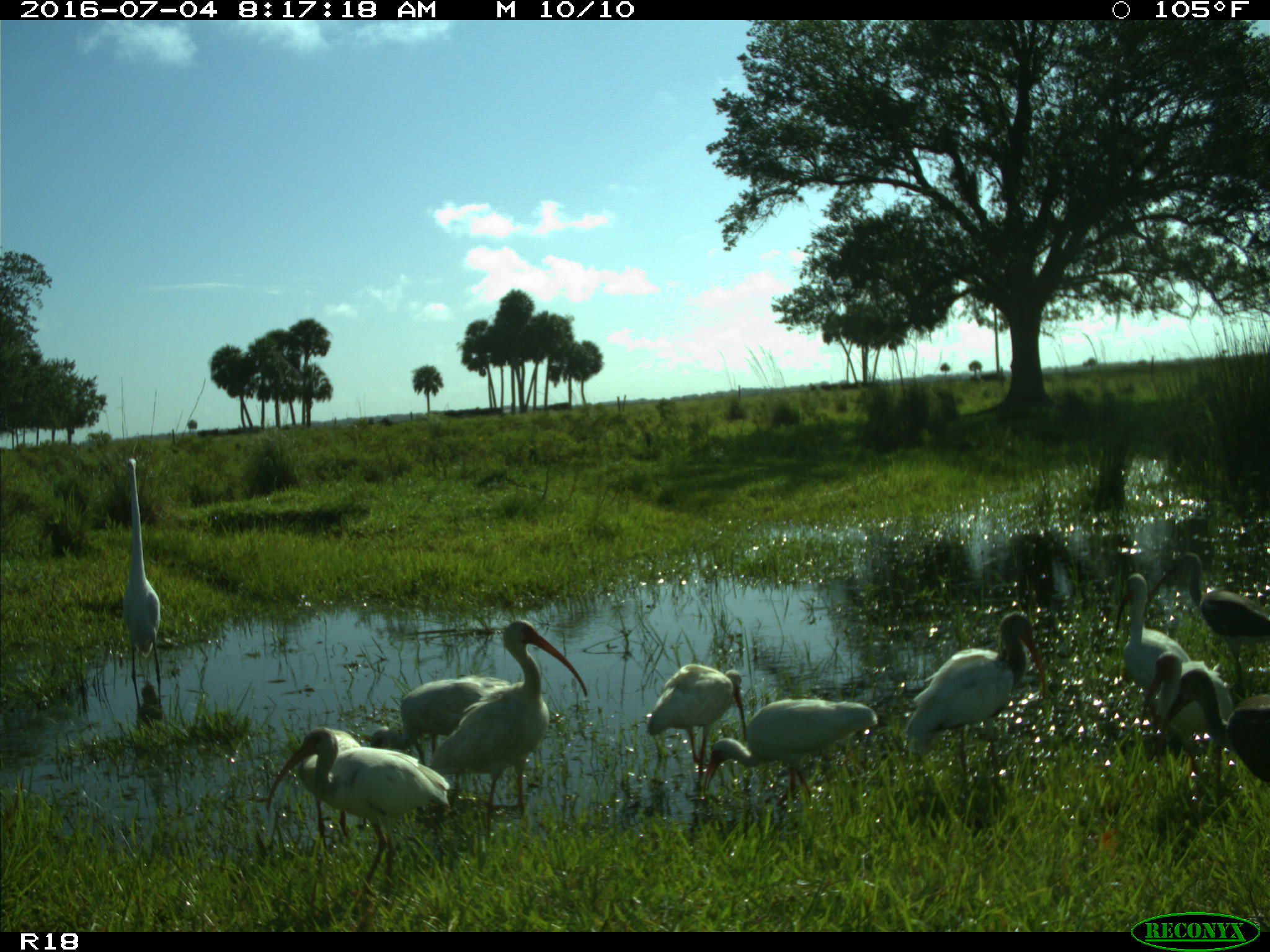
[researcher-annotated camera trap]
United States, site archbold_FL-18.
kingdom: Animalia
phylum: Chordata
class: Aves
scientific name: Aves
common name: birds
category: unidentified bird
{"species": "unidentified bird (birds) (Aves)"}